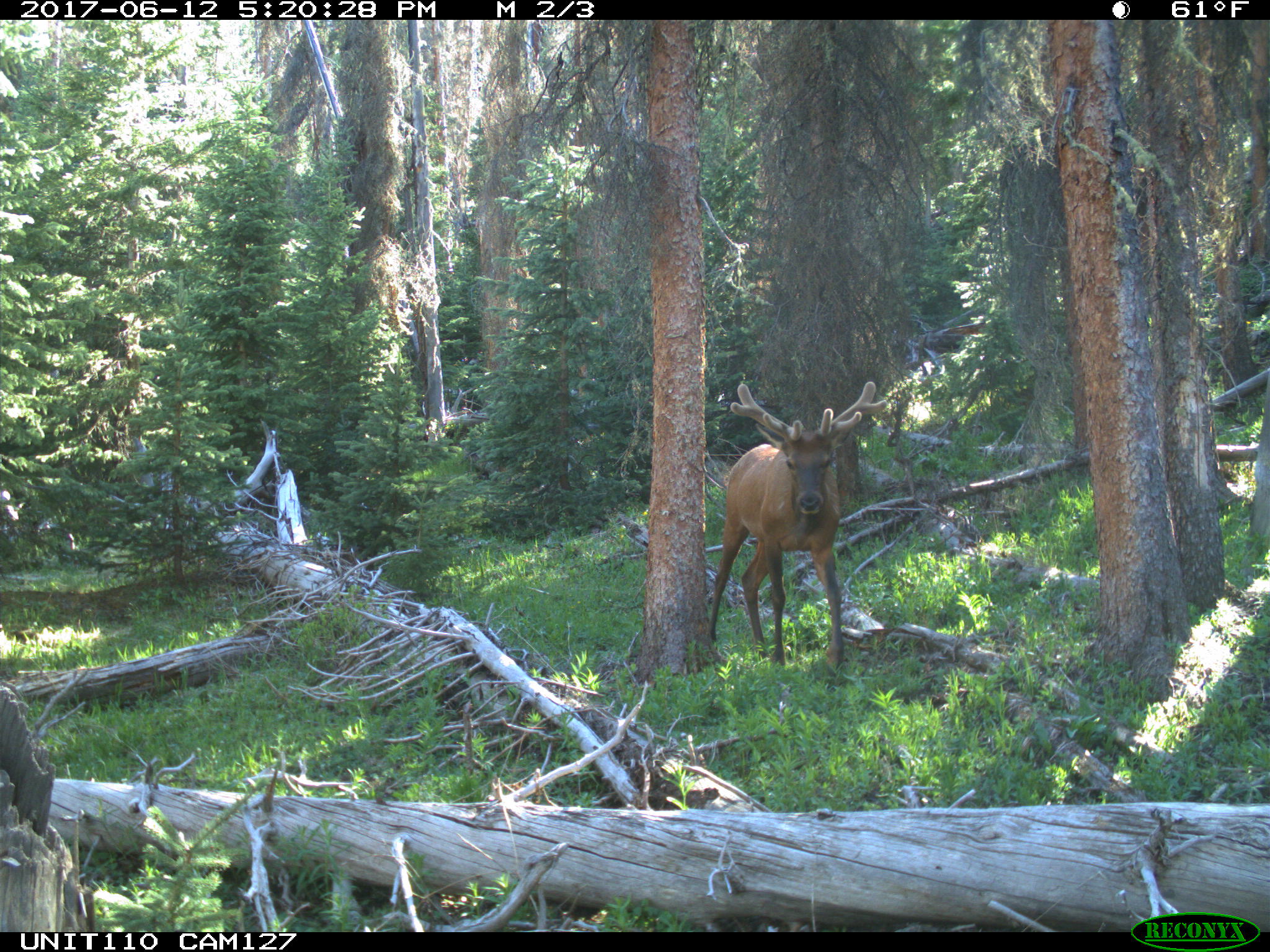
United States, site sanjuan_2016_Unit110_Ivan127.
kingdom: Animalia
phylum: Chordata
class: Mammalia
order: Artiodactyla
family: Cervidae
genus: Cervus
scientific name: Cervus elaphus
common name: red deer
Cervus elaphus (red deer).